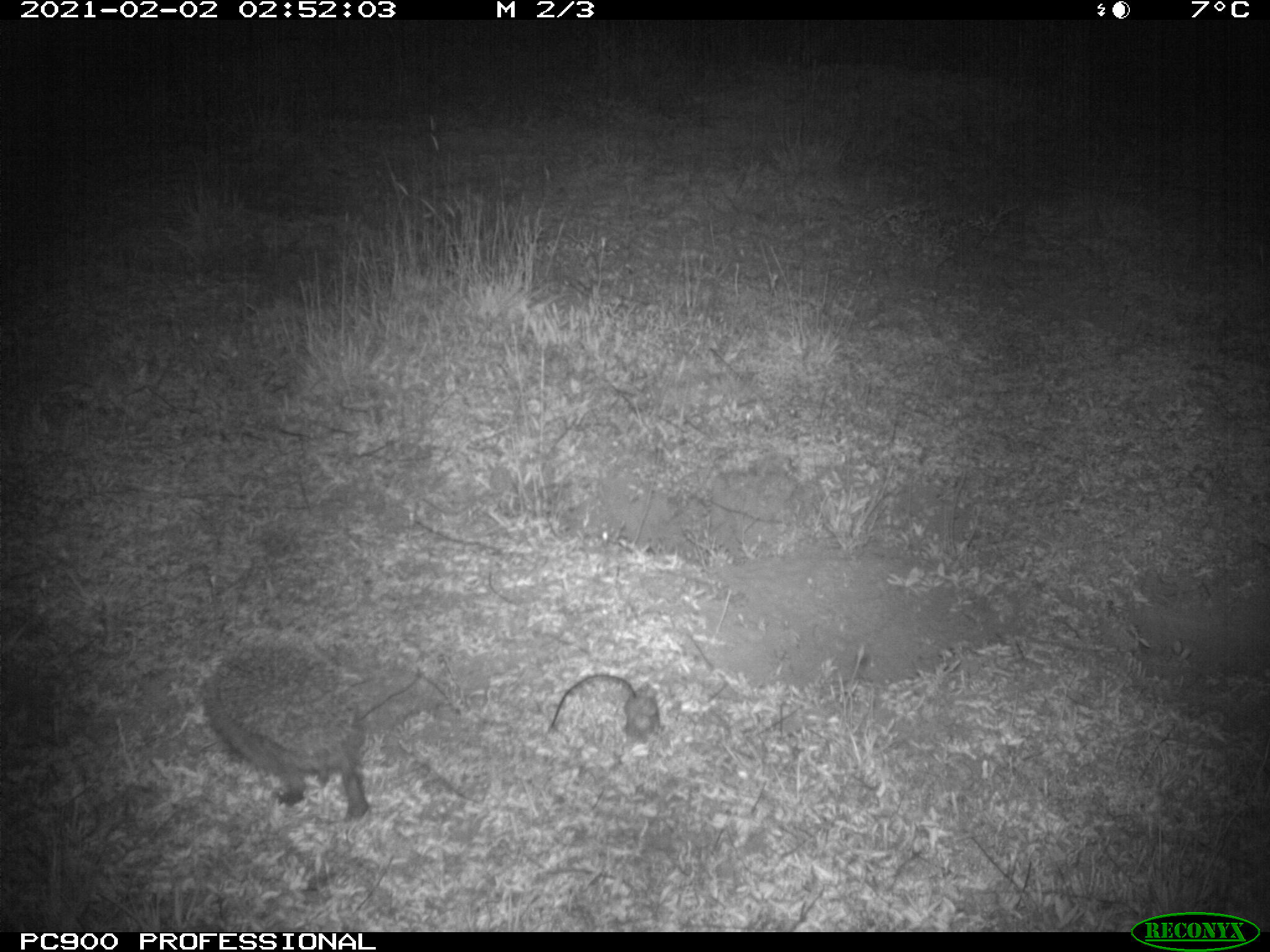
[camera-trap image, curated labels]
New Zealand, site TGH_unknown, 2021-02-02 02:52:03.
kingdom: Animalia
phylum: Chordata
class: Mammalia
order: Eulipotyphla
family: Erinaceidae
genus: Erinaceus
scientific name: Erinaceus europaeus europaeus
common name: european hedgehog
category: hedgehog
Hedgehog (european hedgehog) (Erinaceus europaeus europaeus).